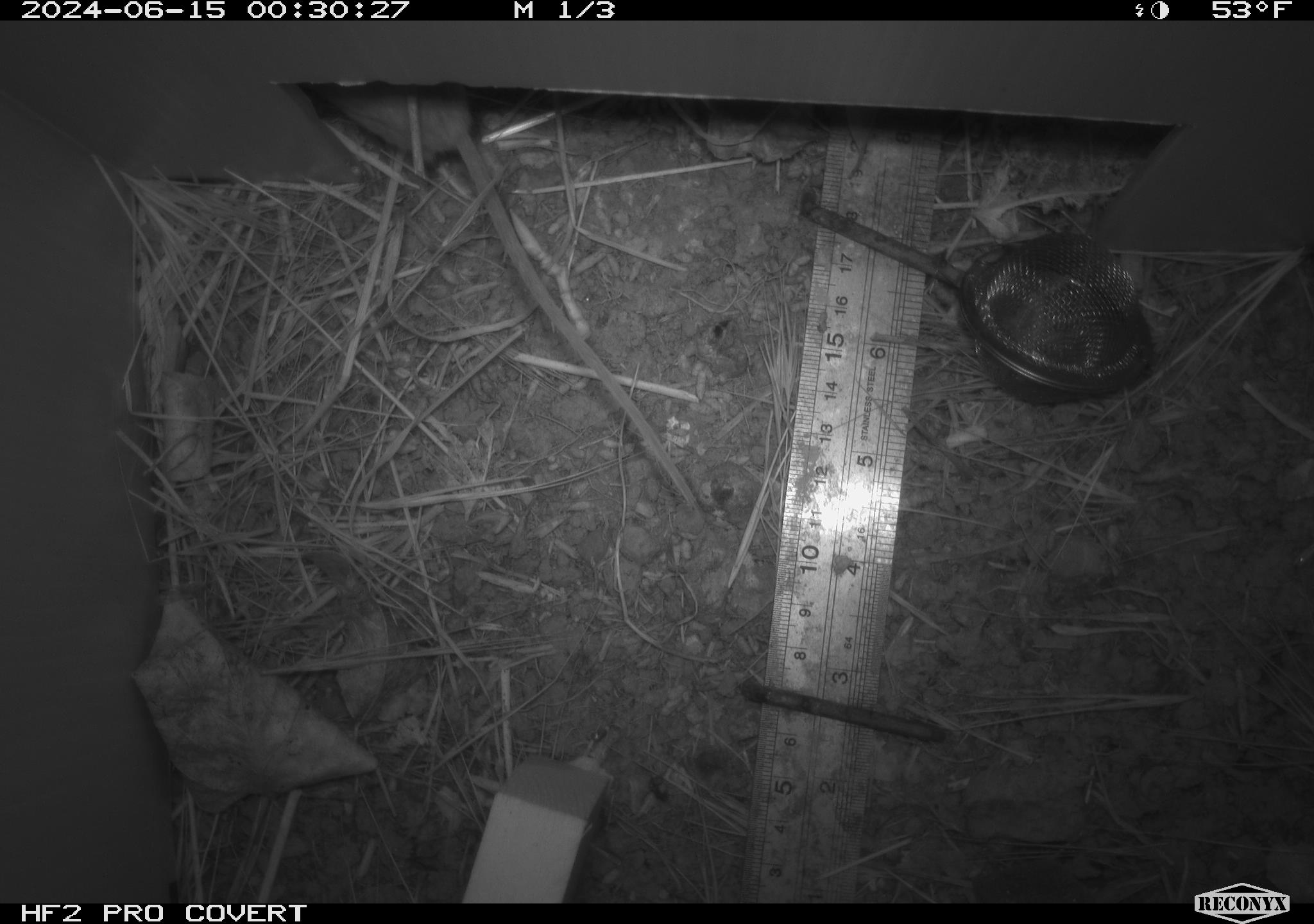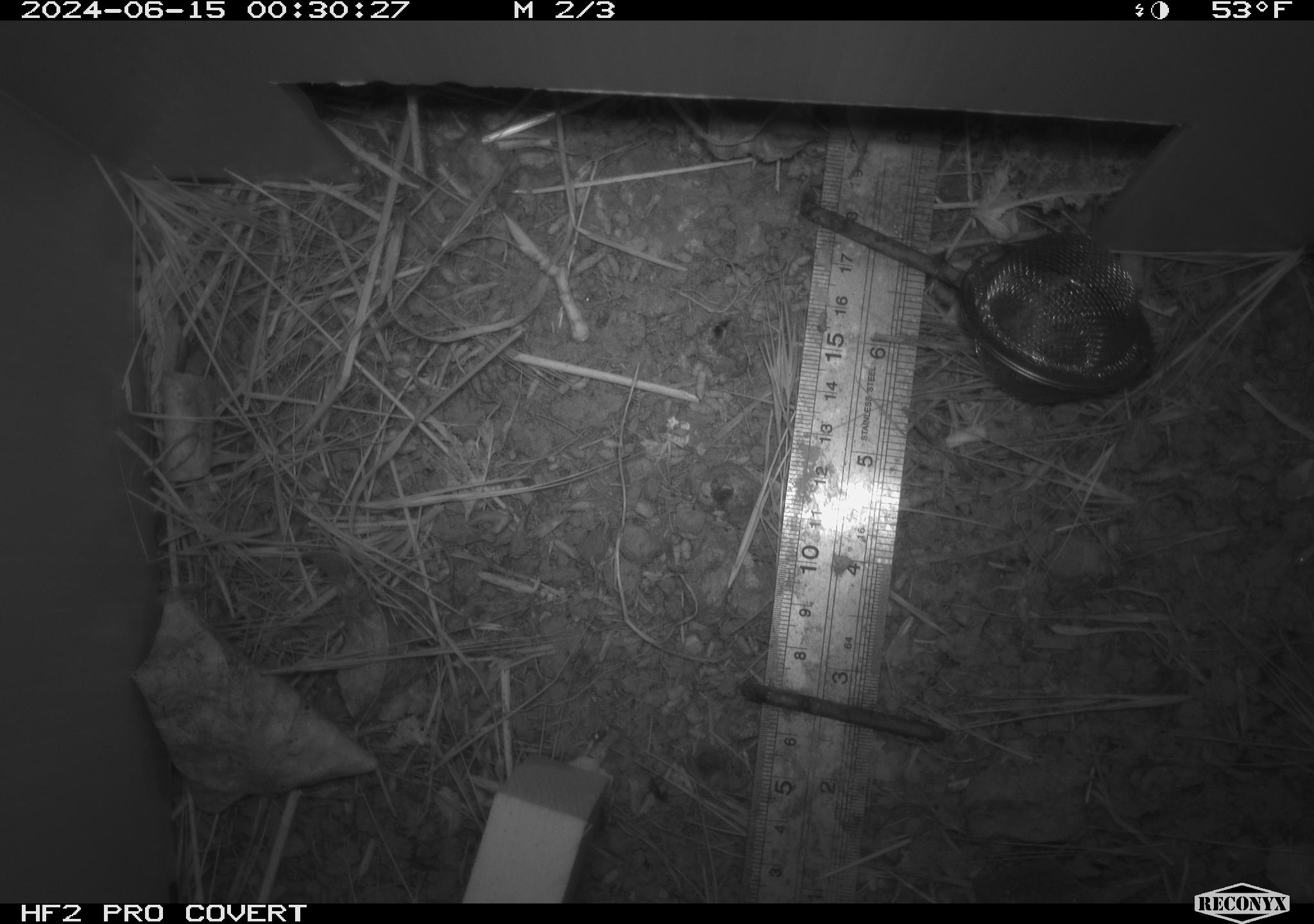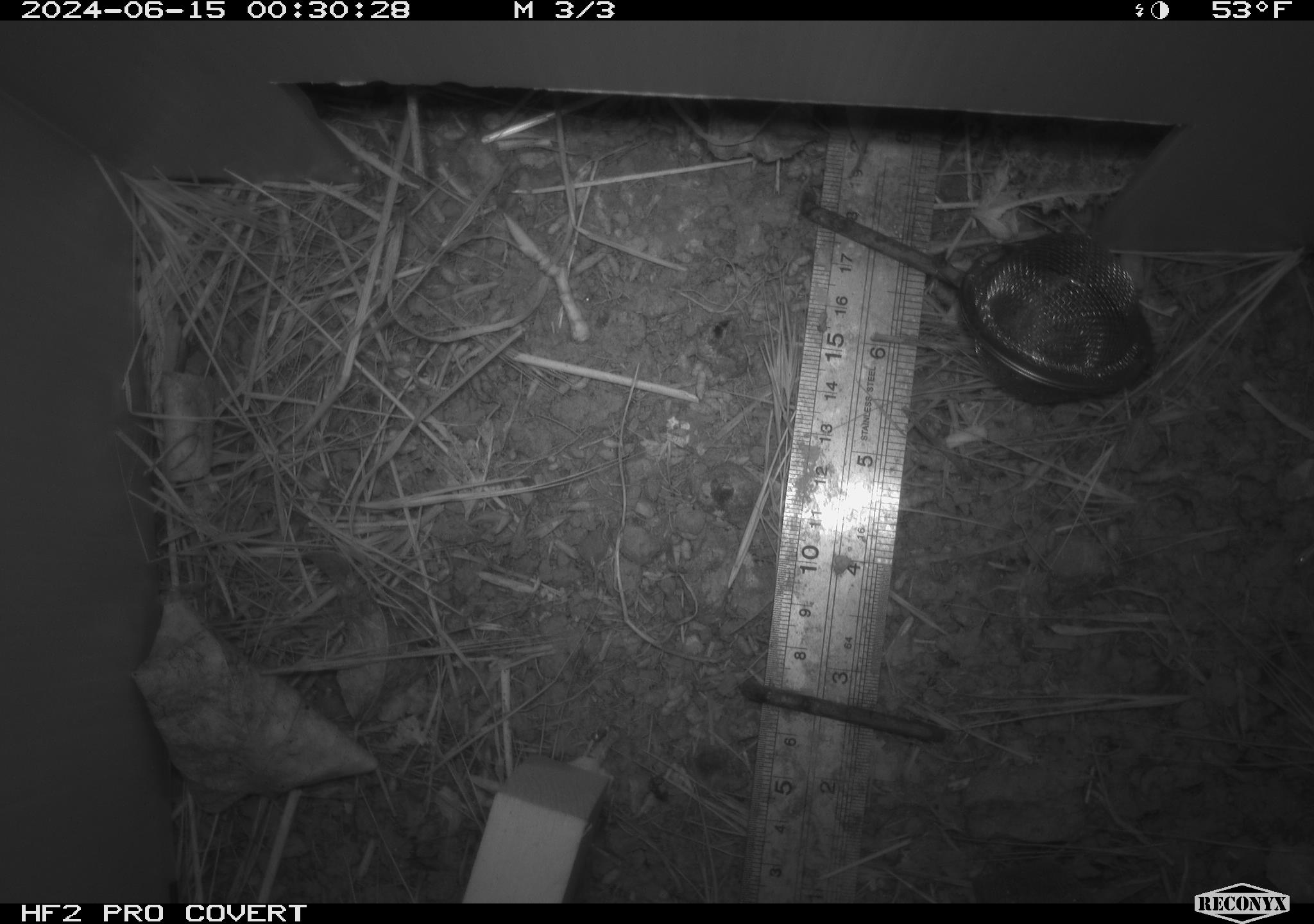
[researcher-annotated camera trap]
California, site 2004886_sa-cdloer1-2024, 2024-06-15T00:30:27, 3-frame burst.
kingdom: Animalia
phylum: Chordata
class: Mammalia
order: Rodentia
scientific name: Rodentia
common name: mouse species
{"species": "mouse species (Rodentia)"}